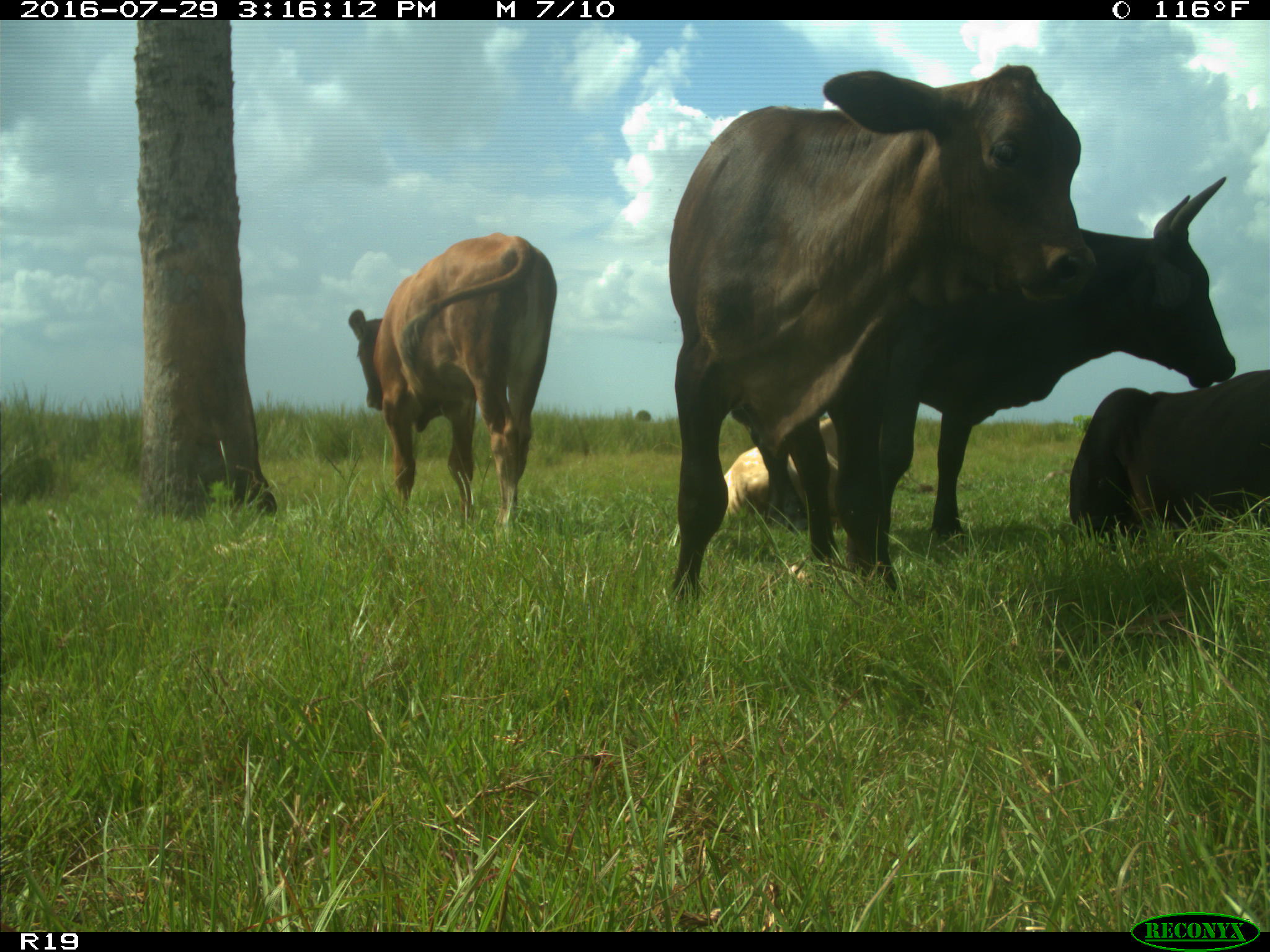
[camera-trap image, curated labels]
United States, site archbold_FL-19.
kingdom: Animalia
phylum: Chordata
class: Mammalia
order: Artiodactyla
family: Bovidae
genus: Bos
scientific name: Bos taurus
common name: domestic cow